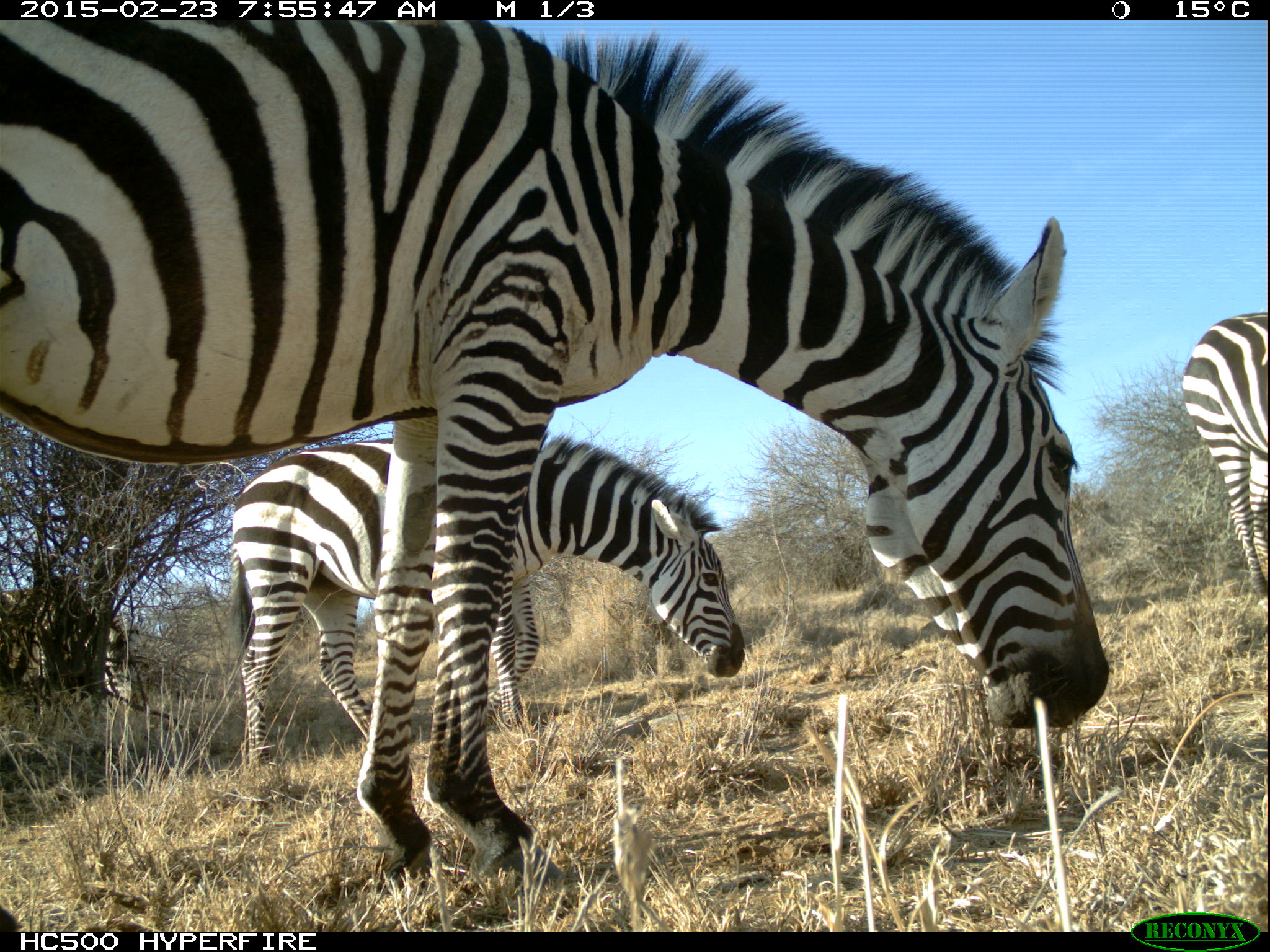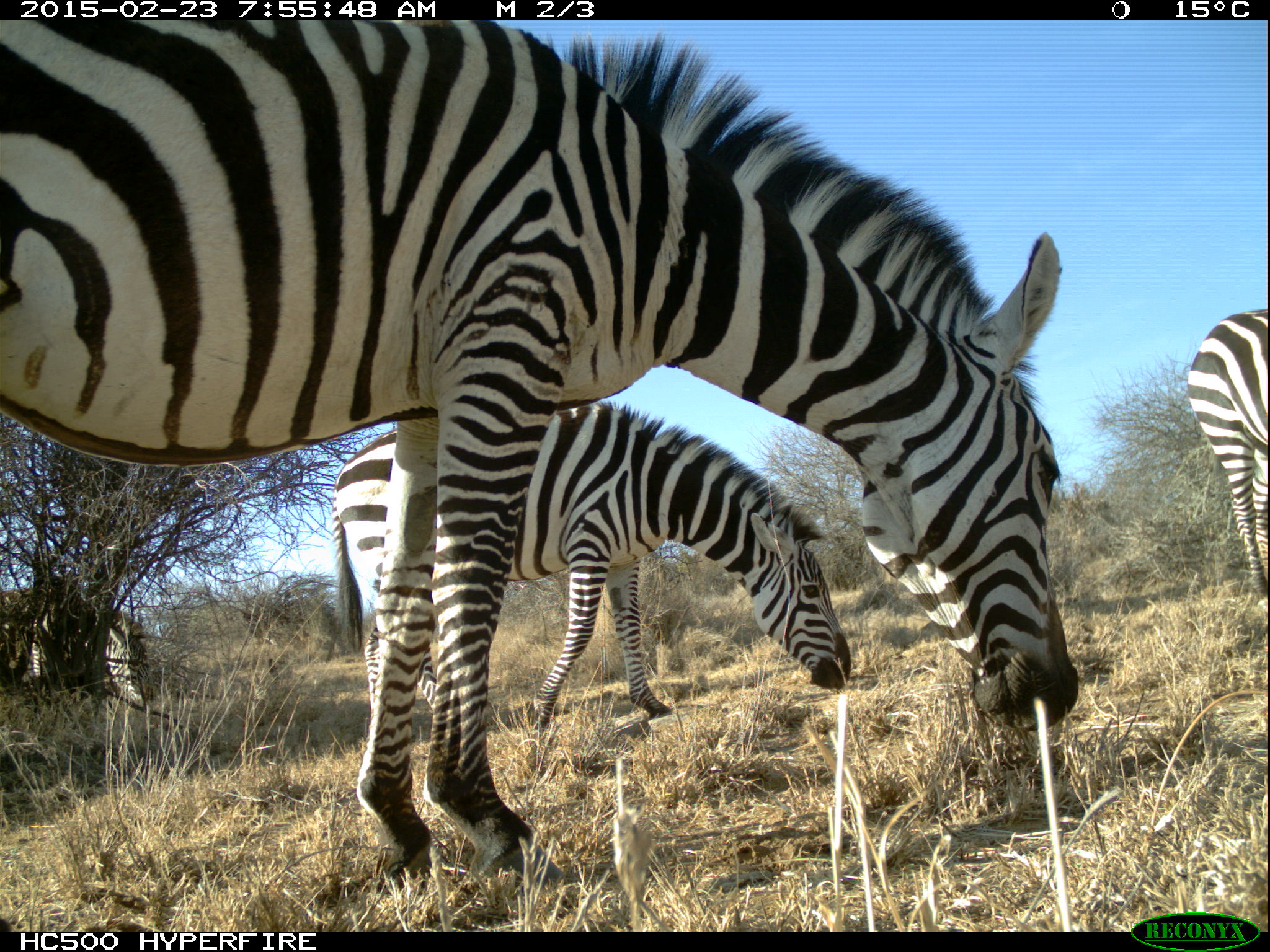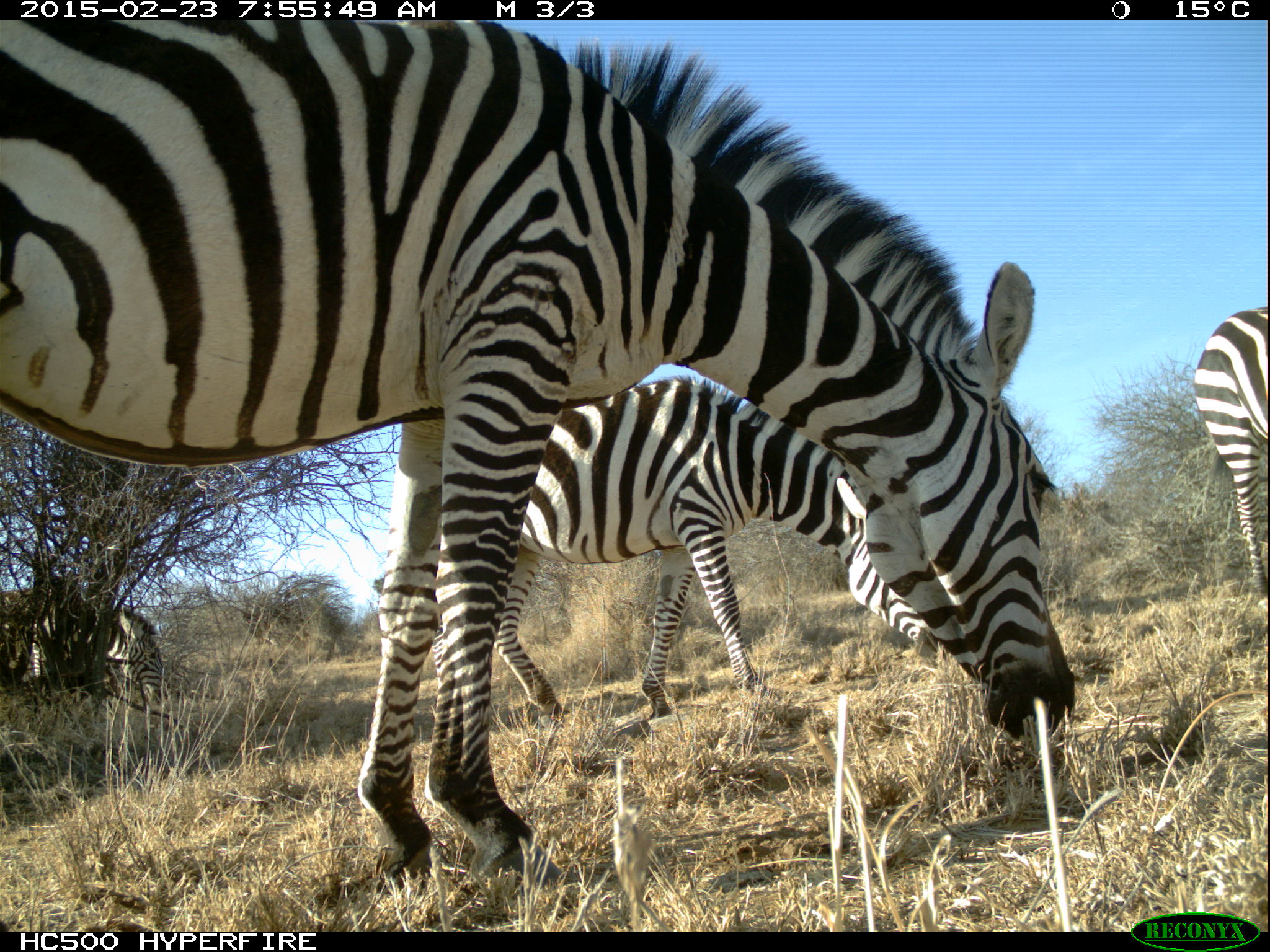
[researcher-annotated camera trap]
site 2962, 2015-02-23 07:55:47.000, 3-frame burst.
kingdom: Animalia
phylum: Chordata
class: Mammalia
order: Perissodactyla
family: Equidae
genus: Equus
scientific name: Equus quagga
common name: plains zebra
Equus quagga (plains zebra), count 6.